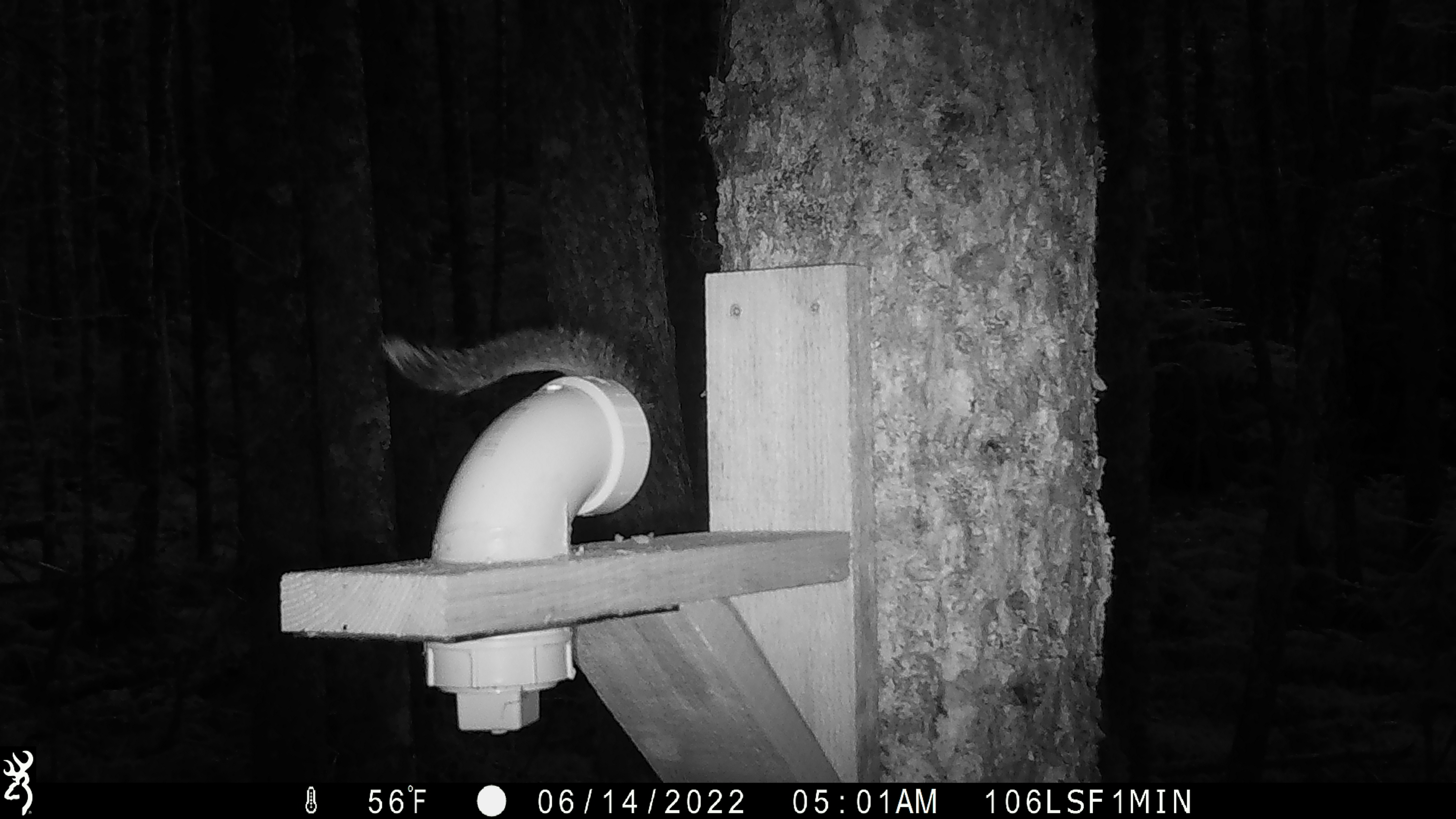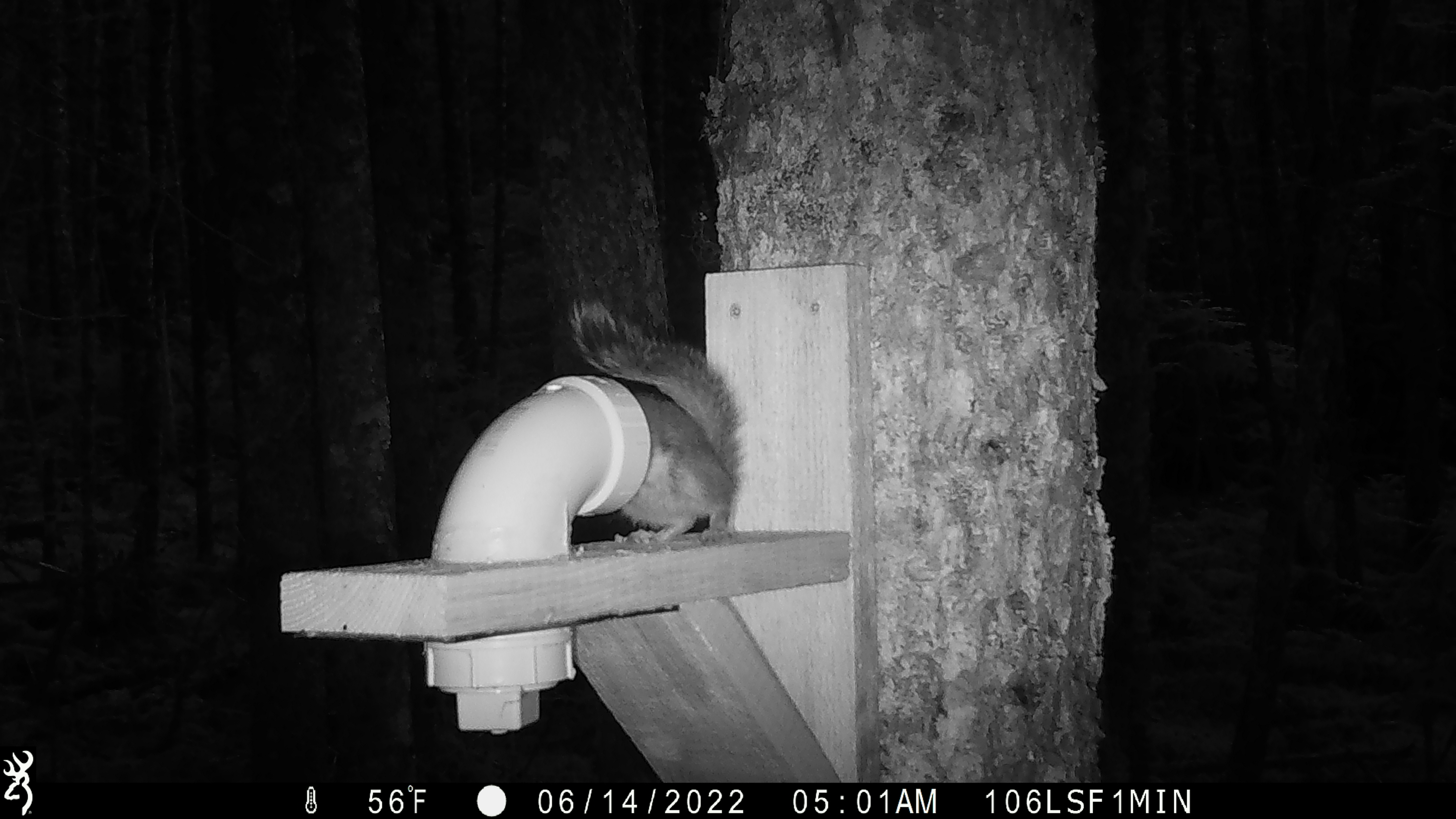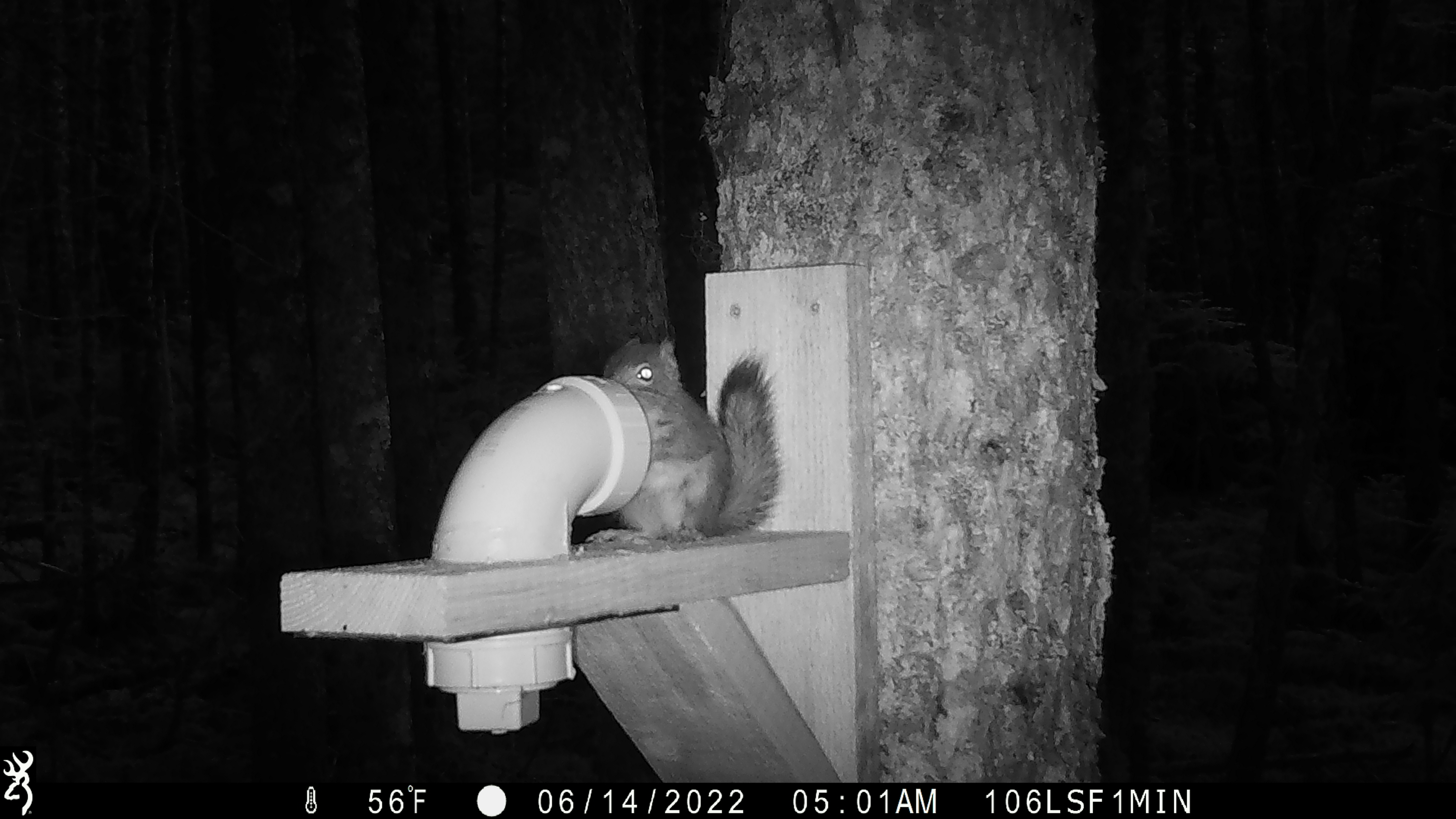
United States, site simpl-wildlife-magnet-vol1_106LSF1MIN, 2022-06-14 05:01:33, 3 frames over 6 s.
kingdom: Animalia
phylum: Chordata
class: Mammalia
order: Rodentia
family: Sciuridae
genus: Tamiasciurus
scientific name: Tamiasciurus hudsonicus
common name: red squirrel